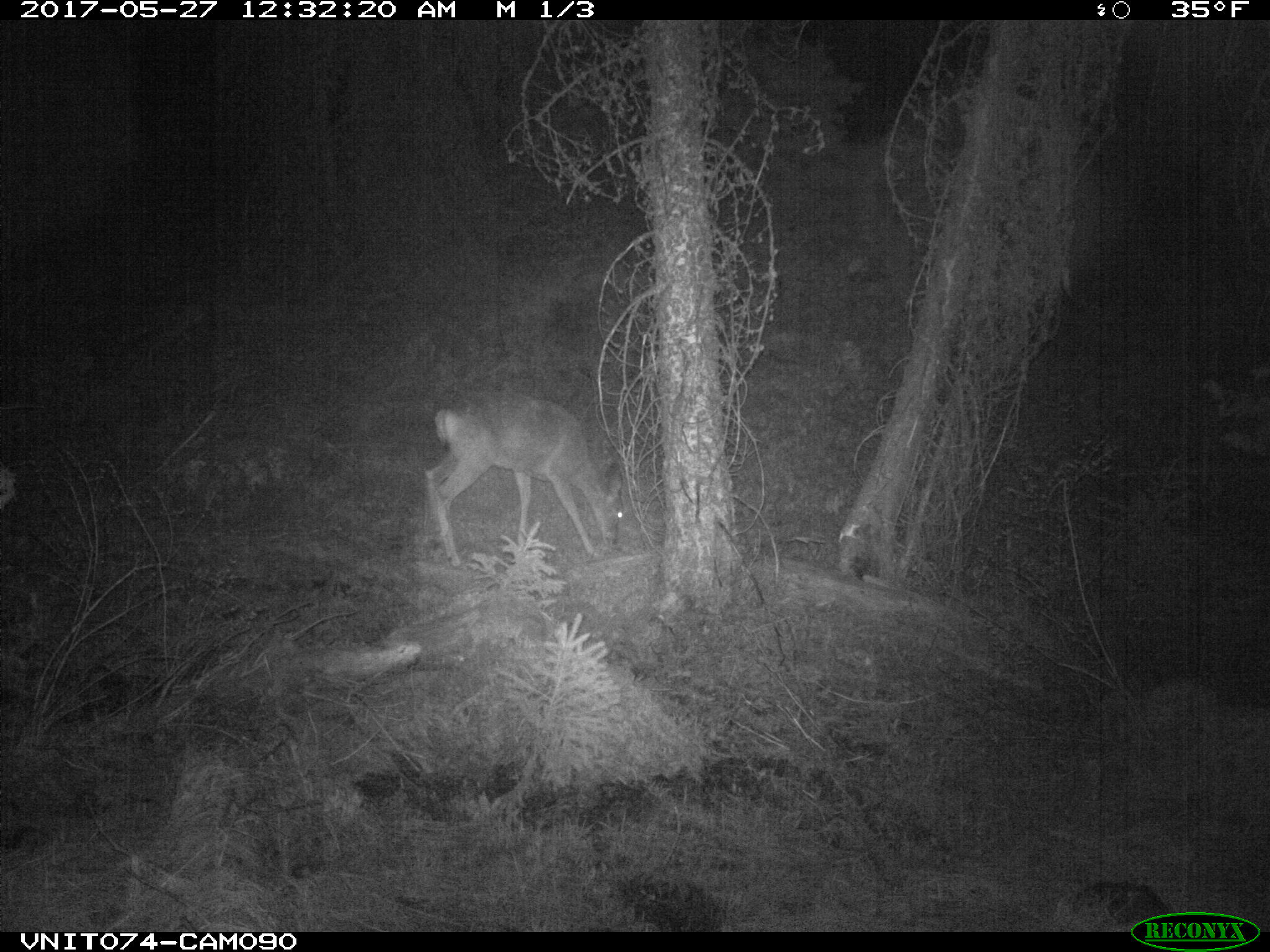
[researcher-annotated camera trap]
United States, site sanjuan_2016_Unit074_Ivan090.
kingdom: Animalia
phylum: Chordata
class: Mammalia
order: Artiodactyla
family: Cervidae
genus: Odocoileus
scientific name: Odocoileus hemionus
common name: mule deer